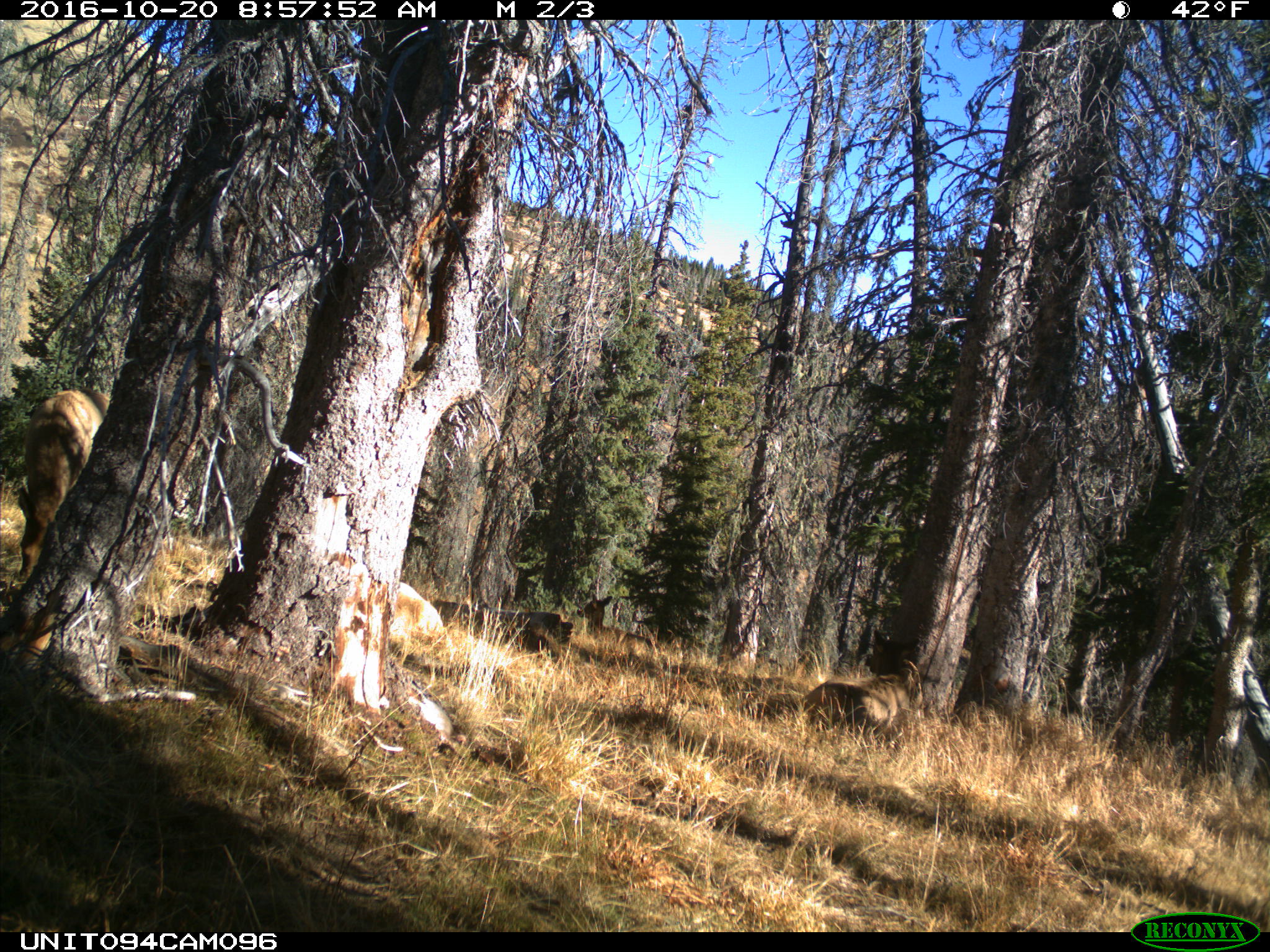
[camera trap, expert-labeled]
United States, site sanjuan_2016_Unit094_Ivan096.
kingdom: Animalia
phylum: Chordata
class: Mammalia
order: Artiodactyla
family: Cervidae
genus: Cervus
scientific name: Cervus elaphus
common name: red deer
Cervus elaphus (red deer).